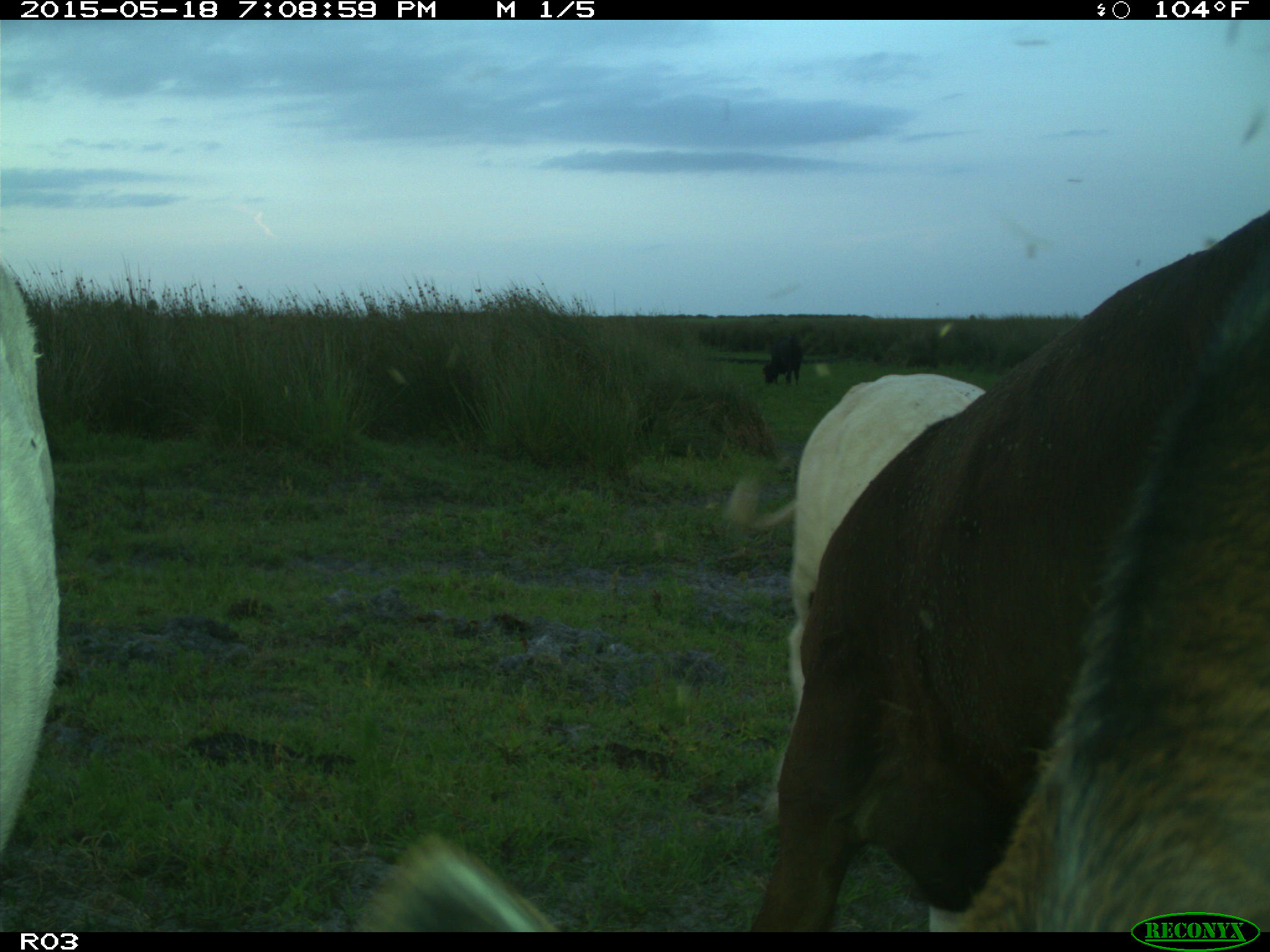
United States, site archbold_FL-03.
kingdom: Animalia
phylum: Chordata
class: Mammalia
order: Artiodactyla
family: Bovidae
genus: Bos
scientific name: Bos taurus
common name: domestic cow